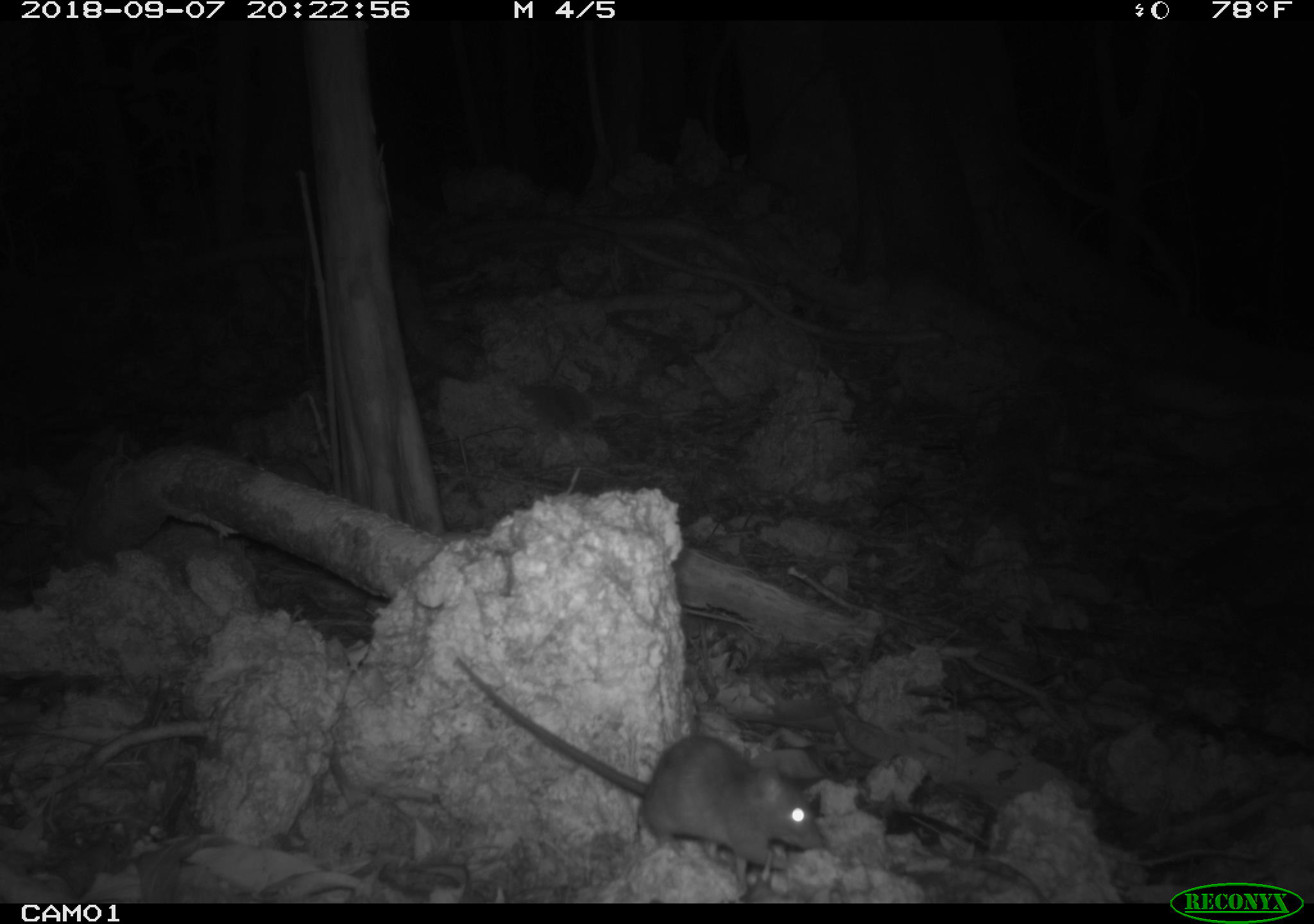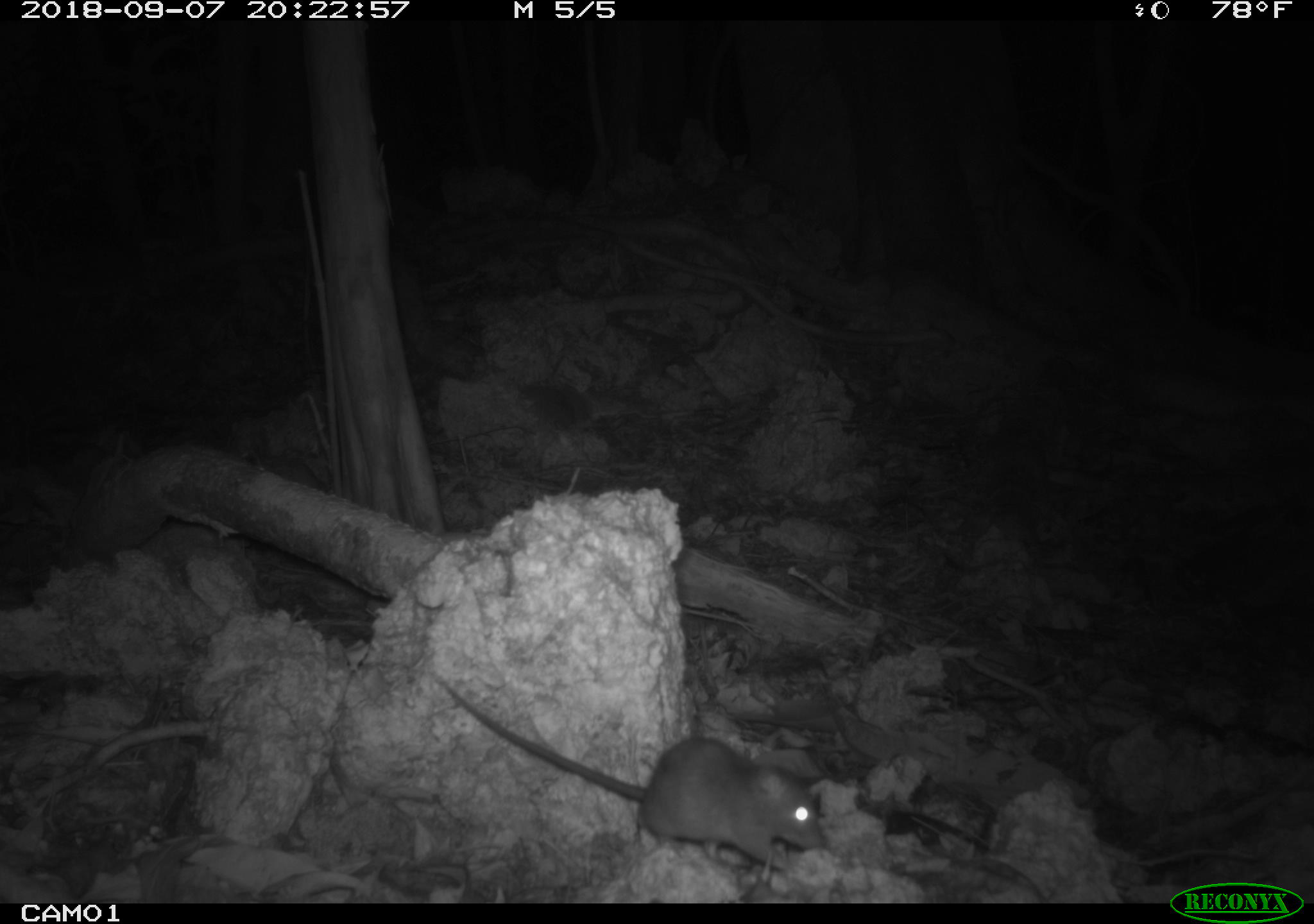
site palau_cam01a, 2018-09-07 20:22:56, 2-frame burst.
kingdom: Animalia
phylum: Chordata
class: Mammalia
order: Rodentia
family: Muridae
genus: Rattus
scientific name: Rattus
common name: rat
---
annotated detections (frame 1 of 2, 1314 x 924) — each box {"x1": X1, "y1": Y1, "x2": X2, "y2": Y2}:
rat: {"x1": 448, "y1": 650, "x2": 831, "y2": 893}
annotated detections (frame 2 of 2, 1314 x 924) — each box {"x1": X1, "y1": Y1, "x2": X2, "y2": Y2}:
rat: {"x1": 428, "y1": 668, "x2": 823, "y2": 878}